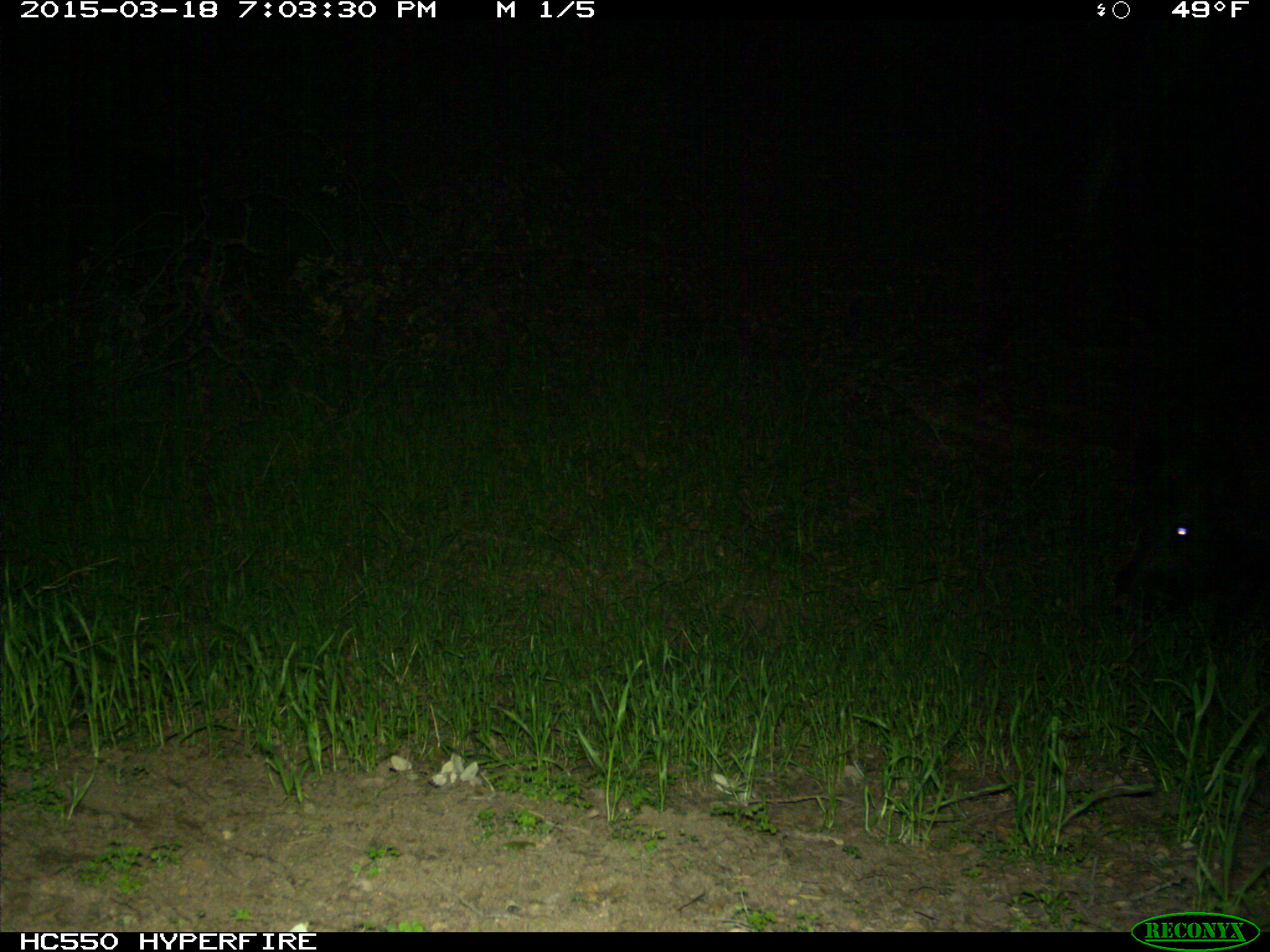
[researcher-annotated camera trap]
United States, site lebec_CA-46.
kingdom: Animalia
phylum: Chordata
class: Mammalia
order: Artiodactyla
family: Suidae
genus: Sus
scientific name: Sus scrofa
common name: wild boar